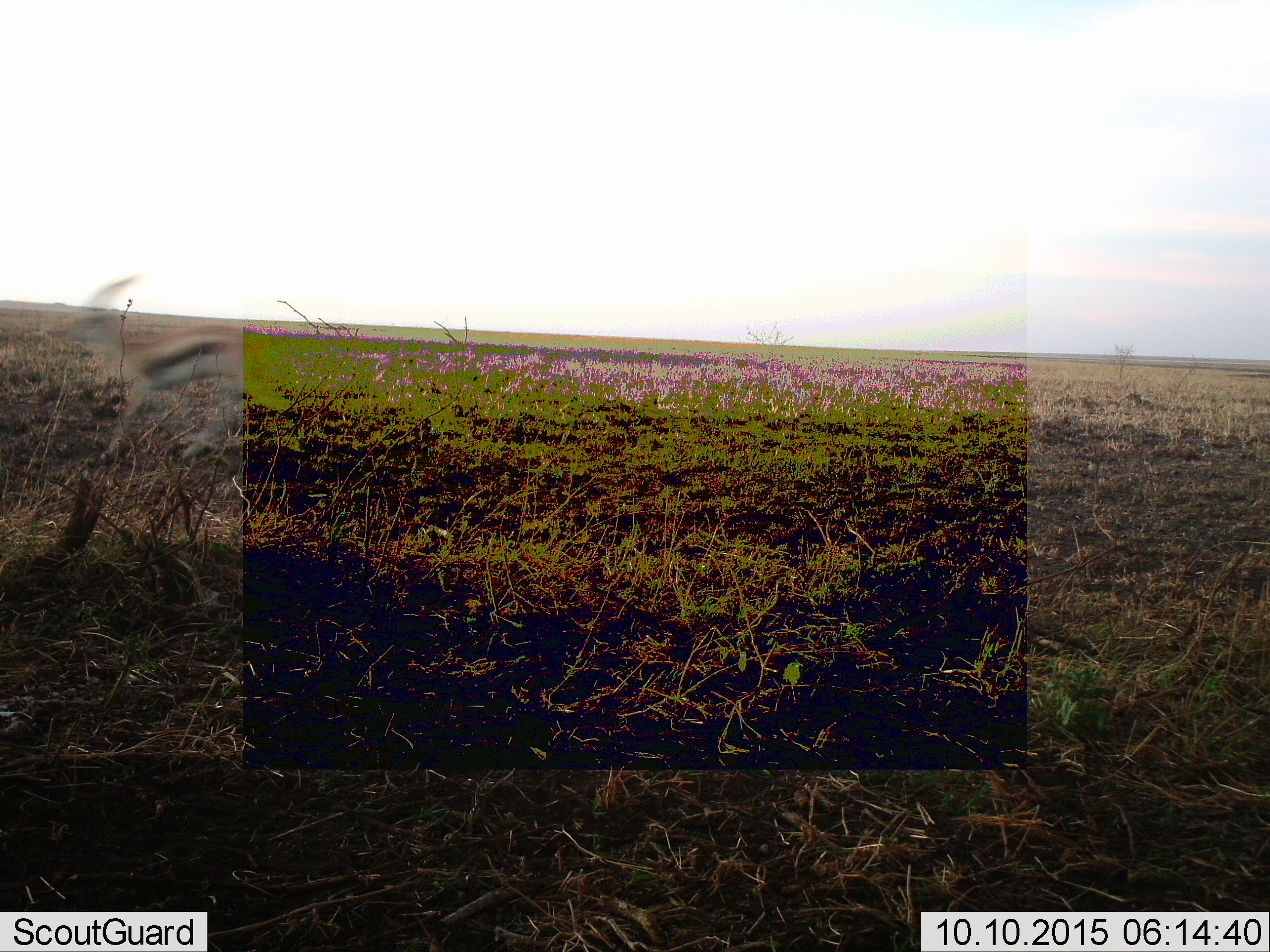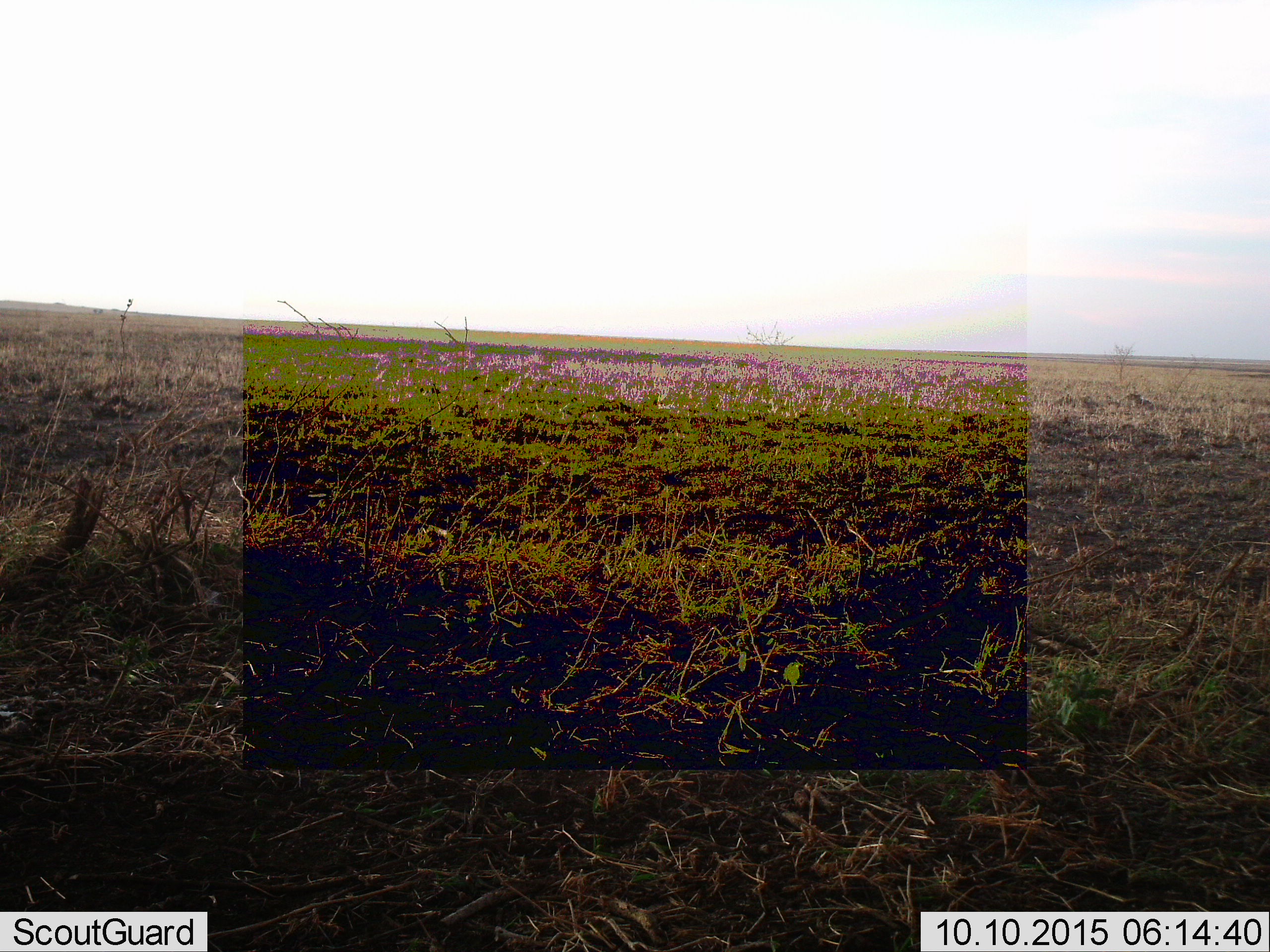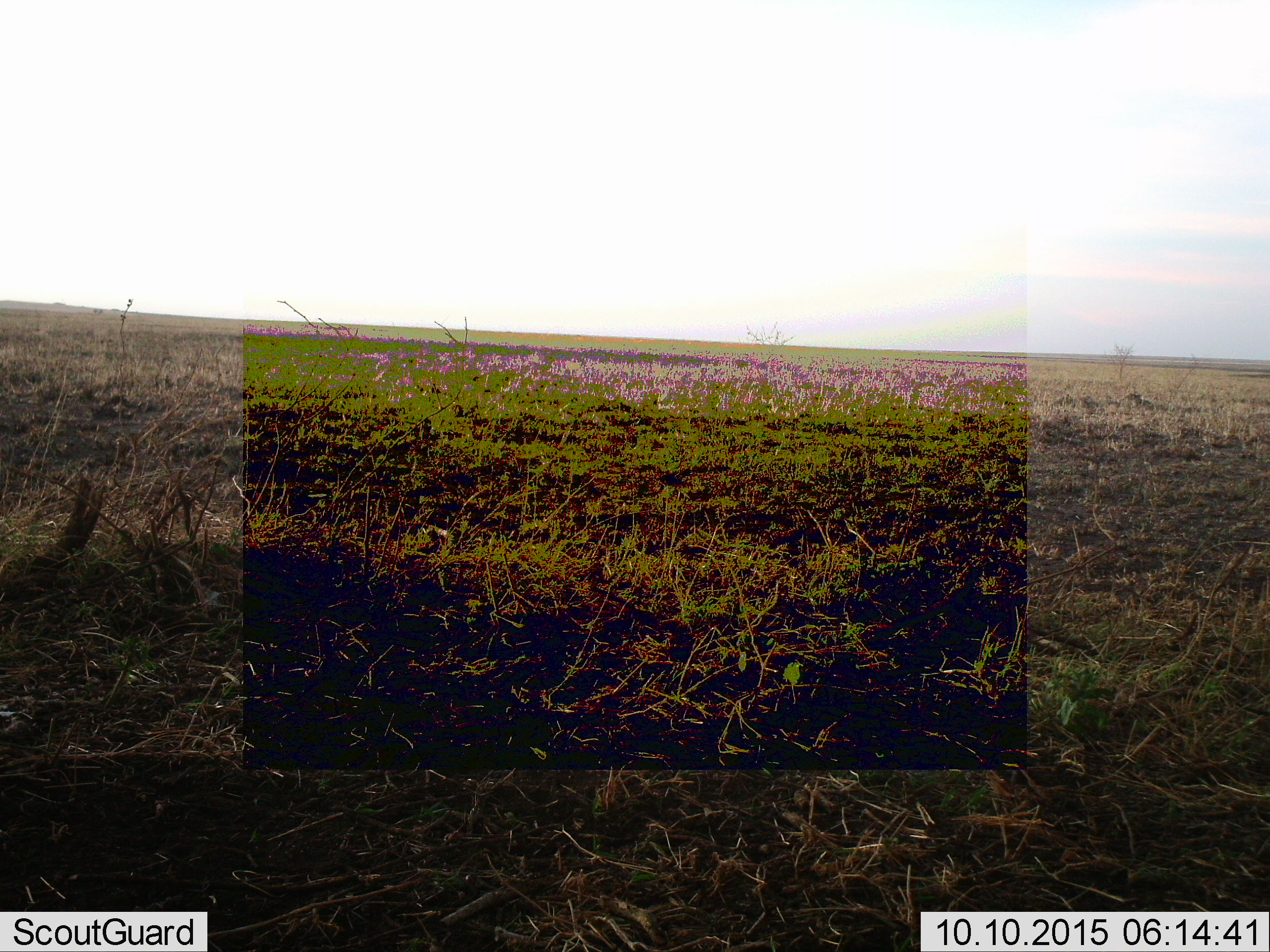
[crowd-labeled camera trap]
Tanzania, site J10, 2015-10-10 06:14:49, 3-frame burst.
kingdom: Animalia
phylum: Chordata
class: Mammalia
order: Artiodactyla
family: Bovidae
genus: Eudorcas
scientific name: Eudorcas thomsonii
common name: thomson's gazelle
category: gazellethomsons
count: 1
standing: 22%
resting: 0%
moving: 100%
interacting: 0%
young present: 0%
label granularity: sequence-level